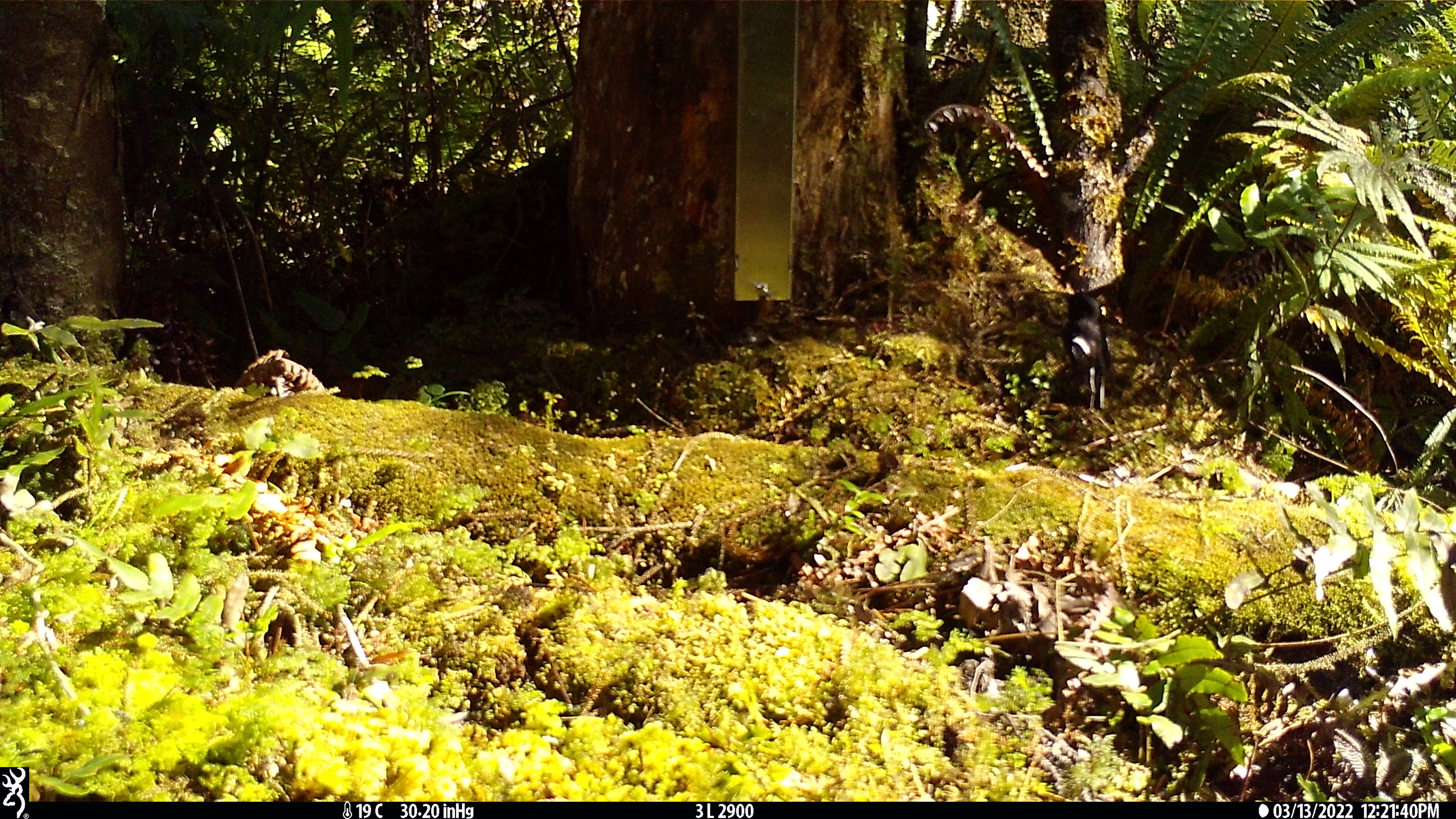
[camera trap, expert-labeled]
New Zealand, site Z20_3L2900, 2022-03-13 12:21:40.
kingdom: Animalia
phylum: Chordata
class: Aves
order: Passeriformes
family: Petroicidae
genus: Petroica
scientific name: Petroica macrocephala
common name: tomtit